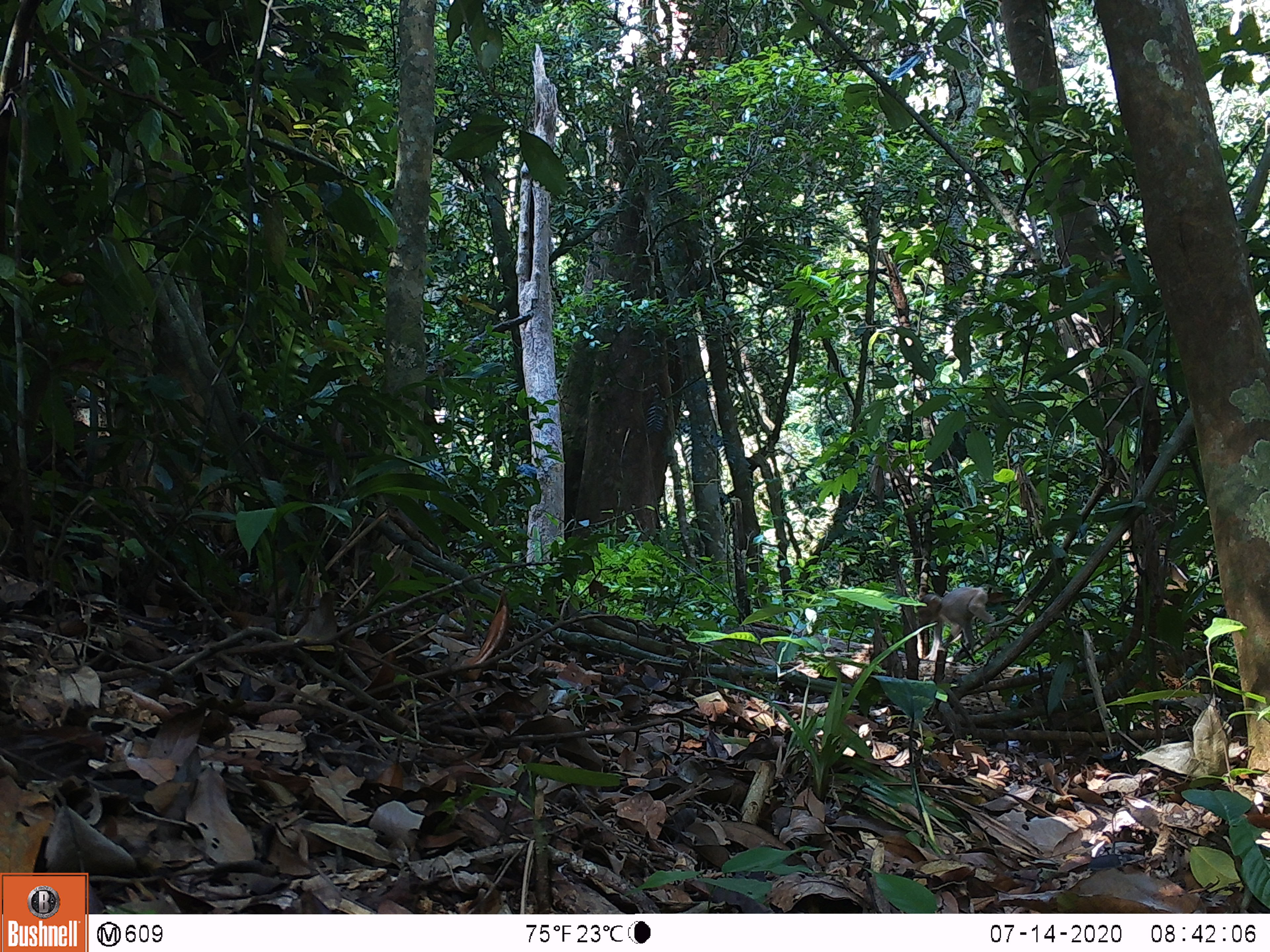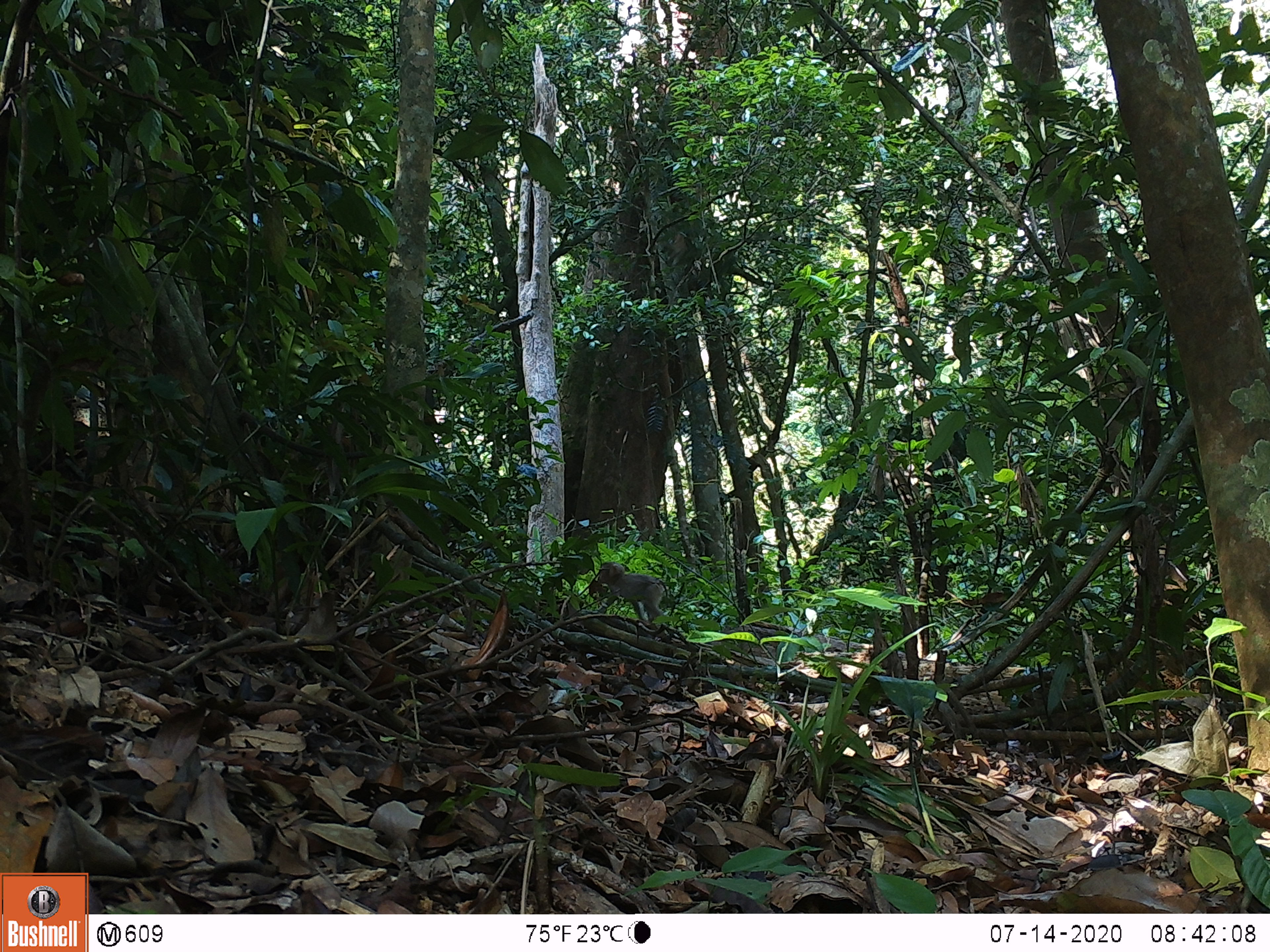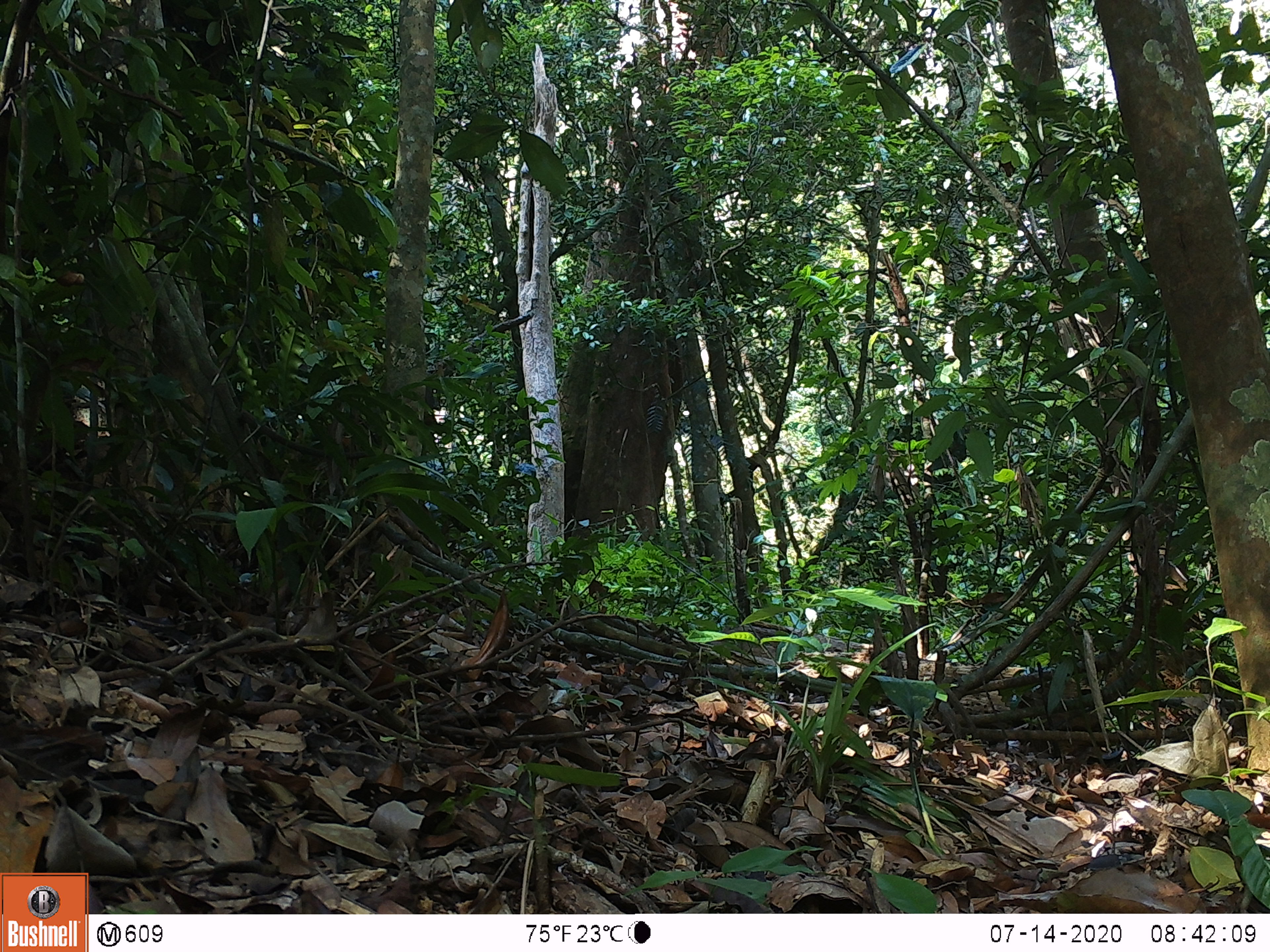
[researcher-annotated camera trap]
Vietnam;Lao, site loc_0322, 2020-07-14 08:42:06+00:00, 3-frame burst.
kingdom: Animalia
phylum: Chordata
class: Mammalia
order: Primates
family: Cercopithecidae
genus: Macaca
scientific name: Macaca nemestrina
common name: pig-tailed macaque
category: pig tailed macaque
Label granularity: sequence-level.